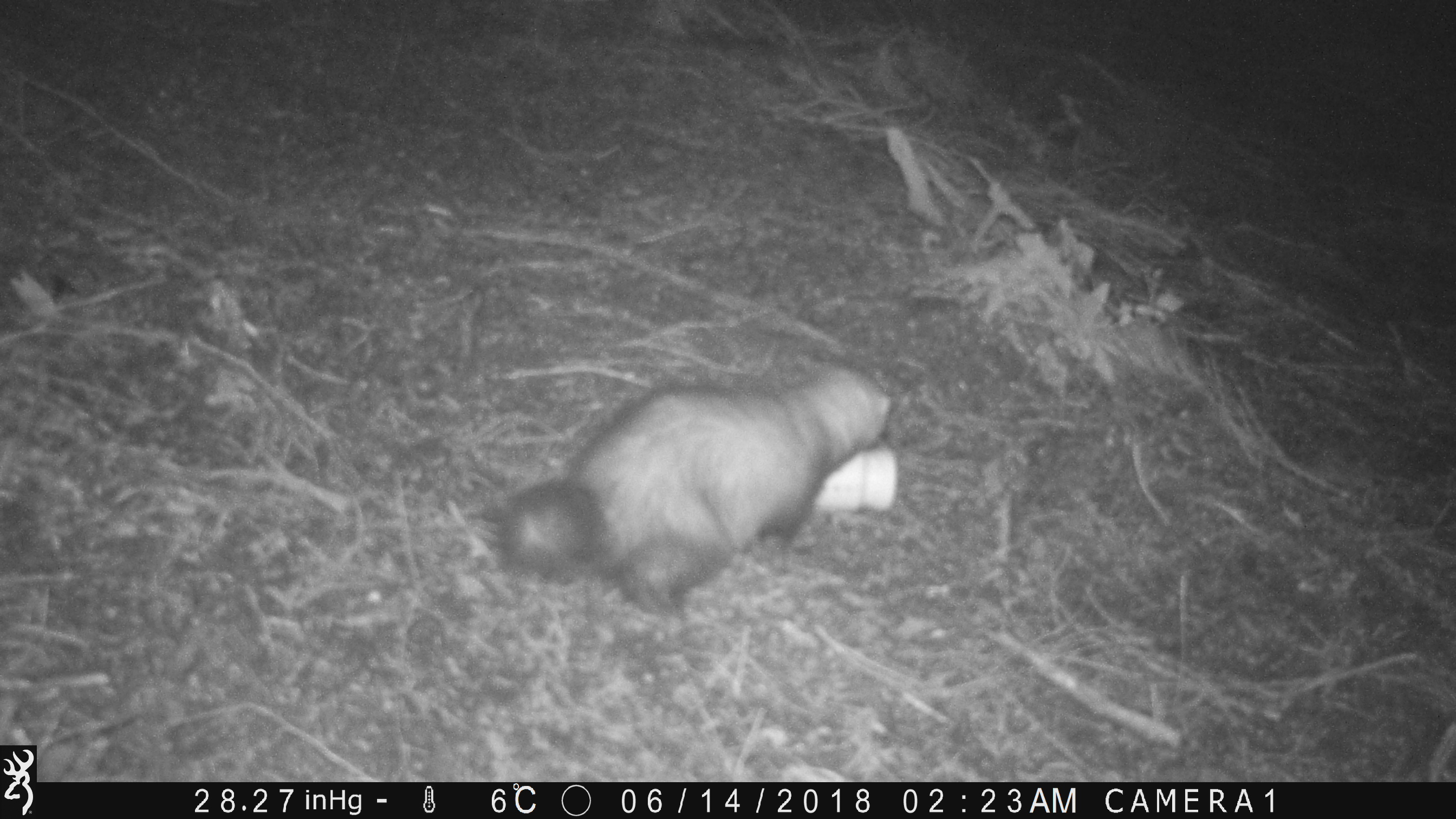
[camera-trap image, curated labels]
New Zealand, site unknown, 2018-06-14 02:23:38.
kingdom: Animalia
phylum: Chordata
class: Mammalia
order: Carnivora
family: Mustelidae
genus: Mustela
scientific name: Mustela furo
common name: ferret